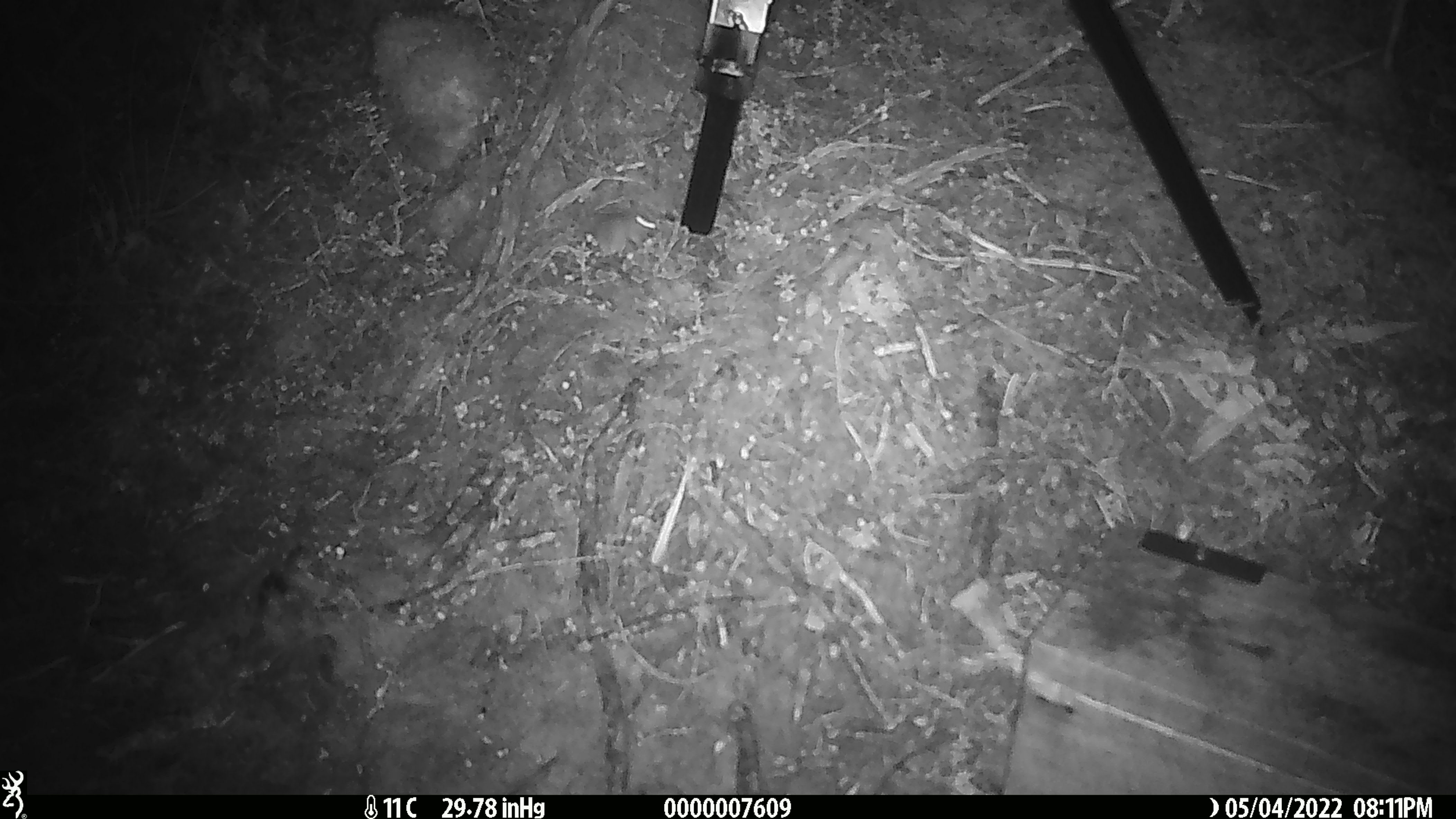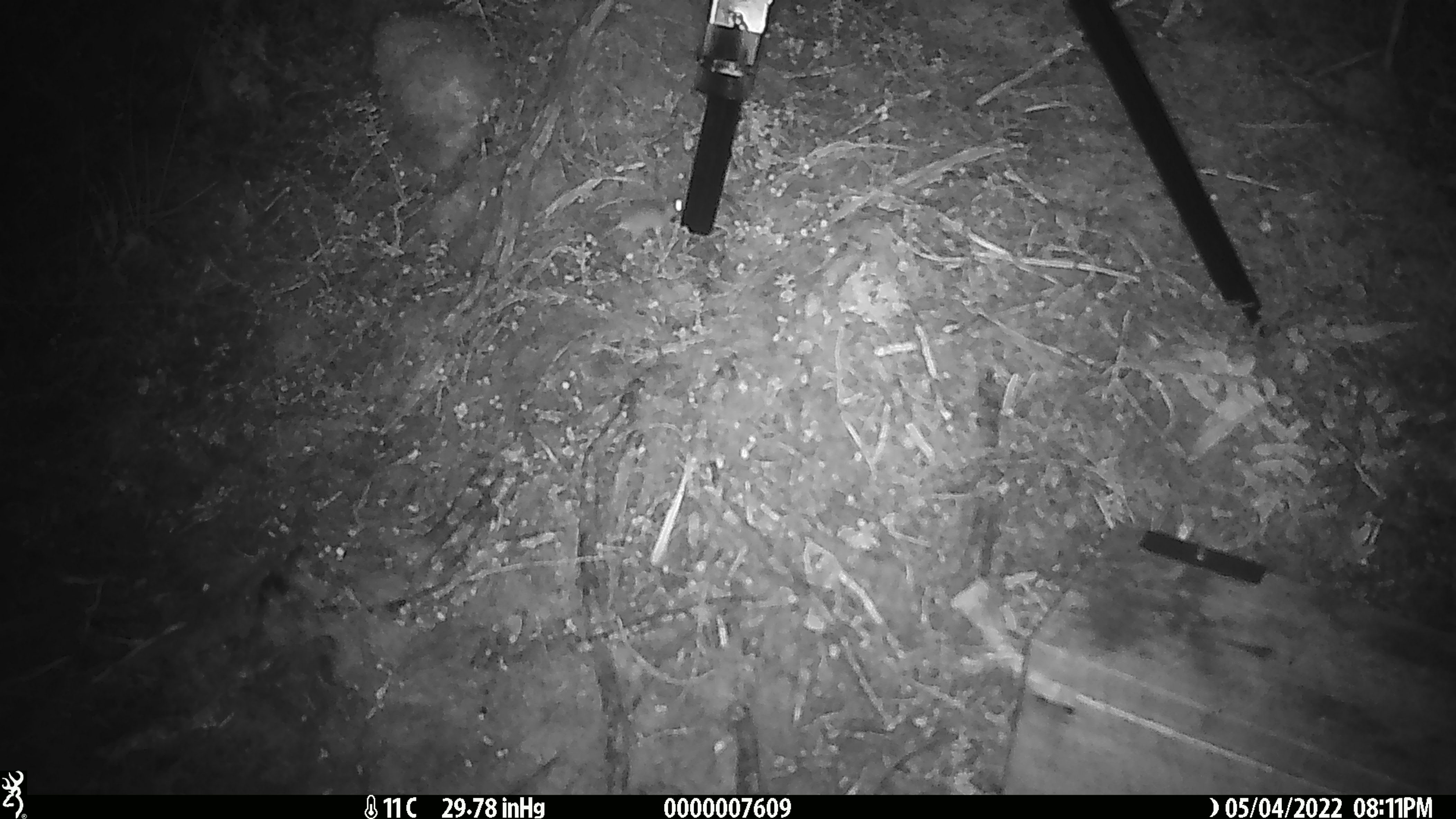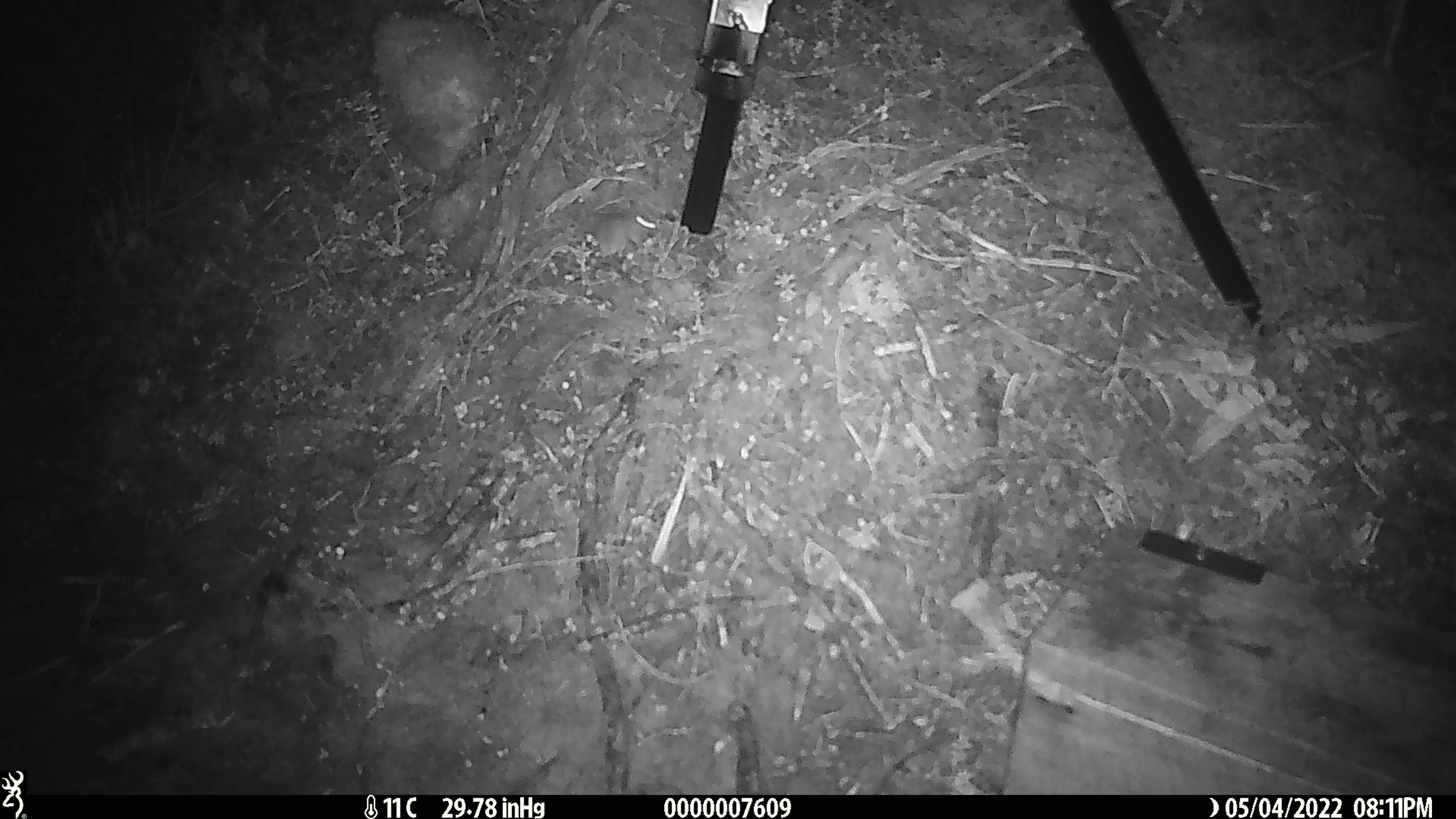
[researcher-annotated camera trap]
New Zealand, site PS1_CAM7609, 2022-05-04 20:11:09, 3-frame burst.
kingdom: Animalia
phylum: Chordata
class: Mammalia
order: Rodentia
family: Muridae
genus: Mus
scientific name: Mus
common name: mouse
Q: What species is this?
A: Mouse (Mus).